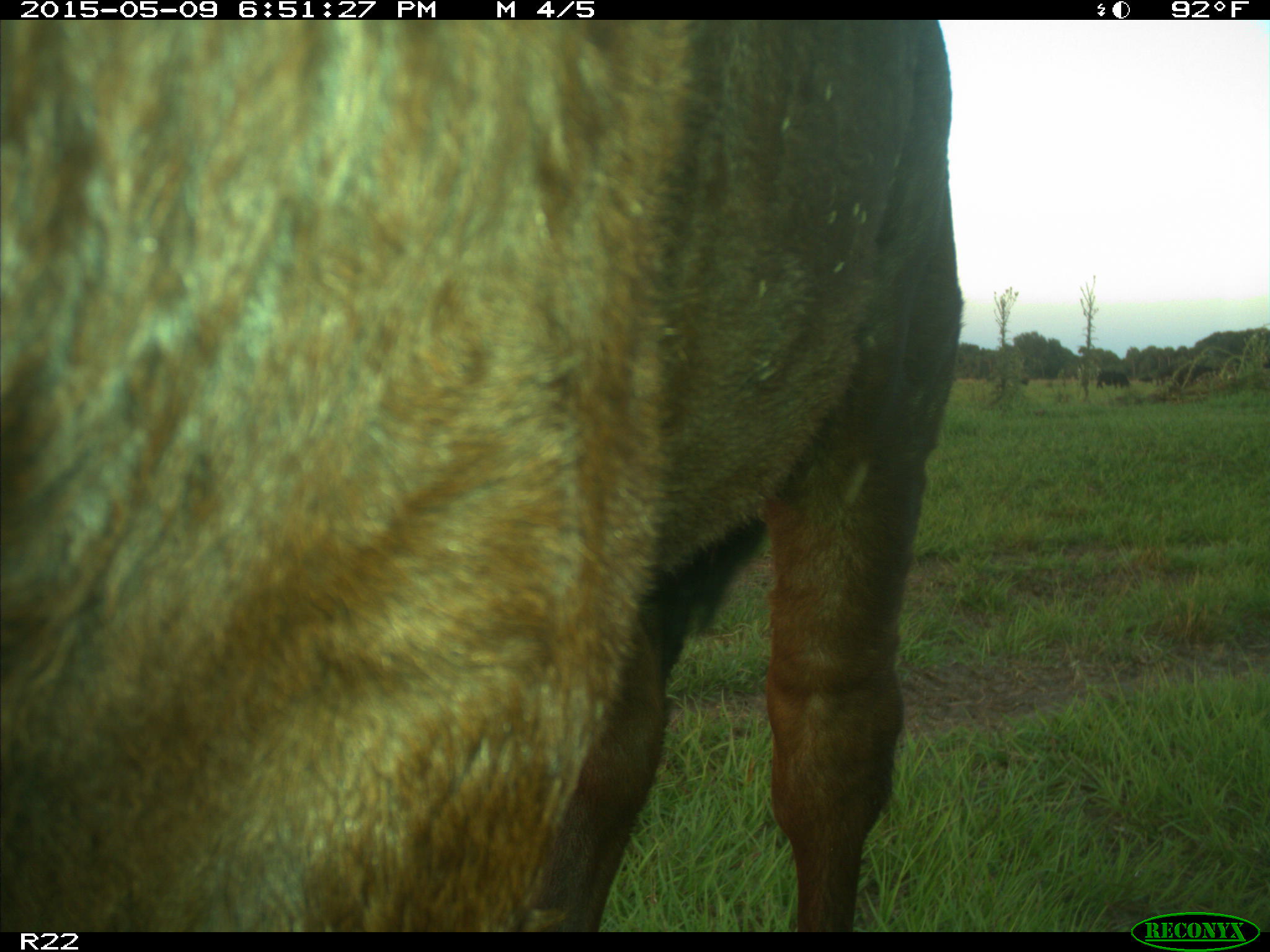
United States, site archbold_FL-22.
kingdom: Animalia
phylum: Chordata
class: Mammalia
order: Artiodactyla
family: Bovidae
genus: Bos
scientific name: Bos taurus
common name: domestic cow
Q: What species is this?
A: Bos taurus (domestic cow).